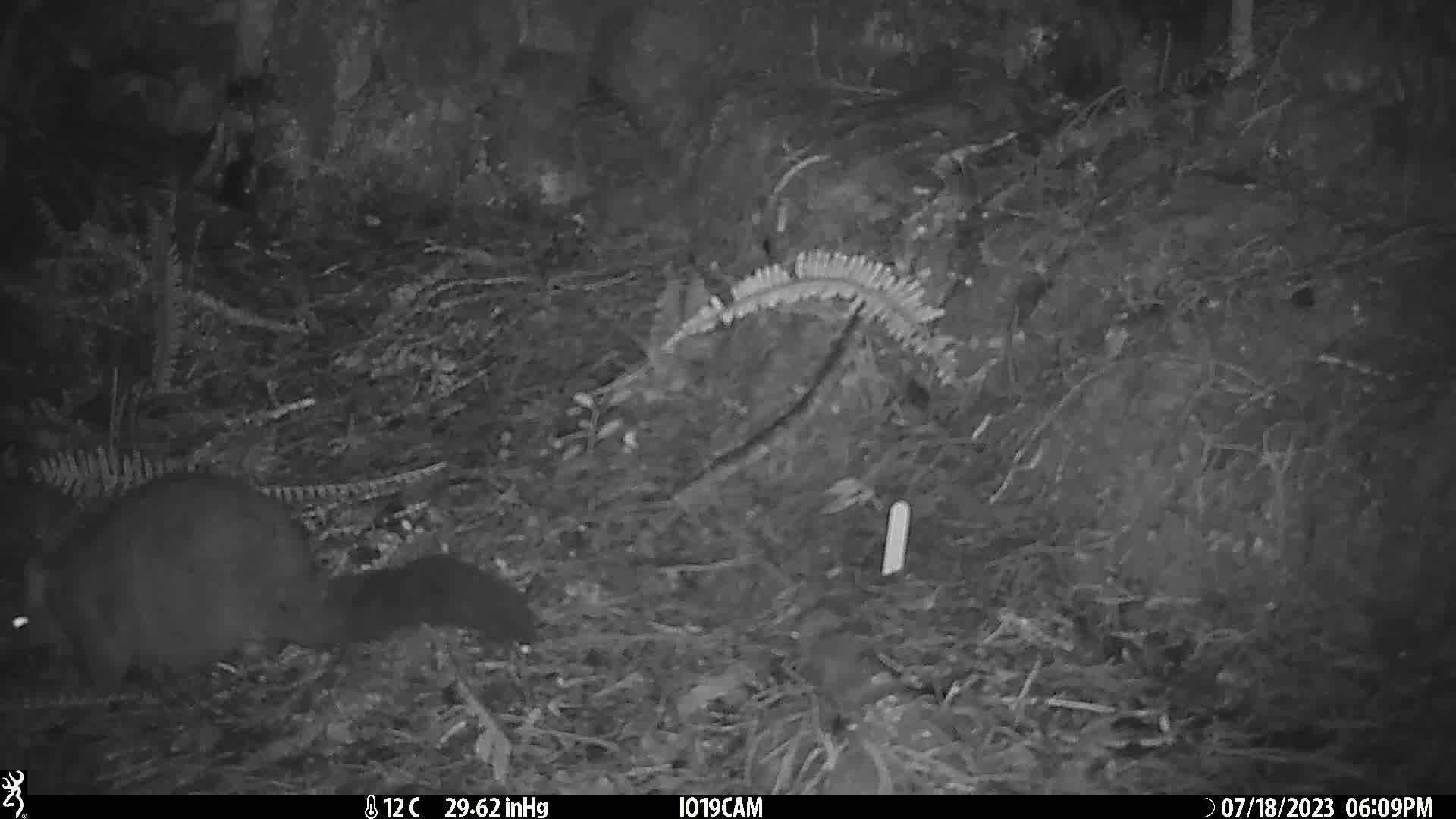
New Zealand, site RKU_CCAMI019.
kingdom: Animalia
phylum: Chordata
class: Mammalia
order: Diprotodontia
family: Phalangeridae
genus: Trichosurus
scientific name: Trichosurus vulpecula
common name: common brushtail possum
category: possum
Possum (common brushtail possum) (Trichosurus vulpecula).